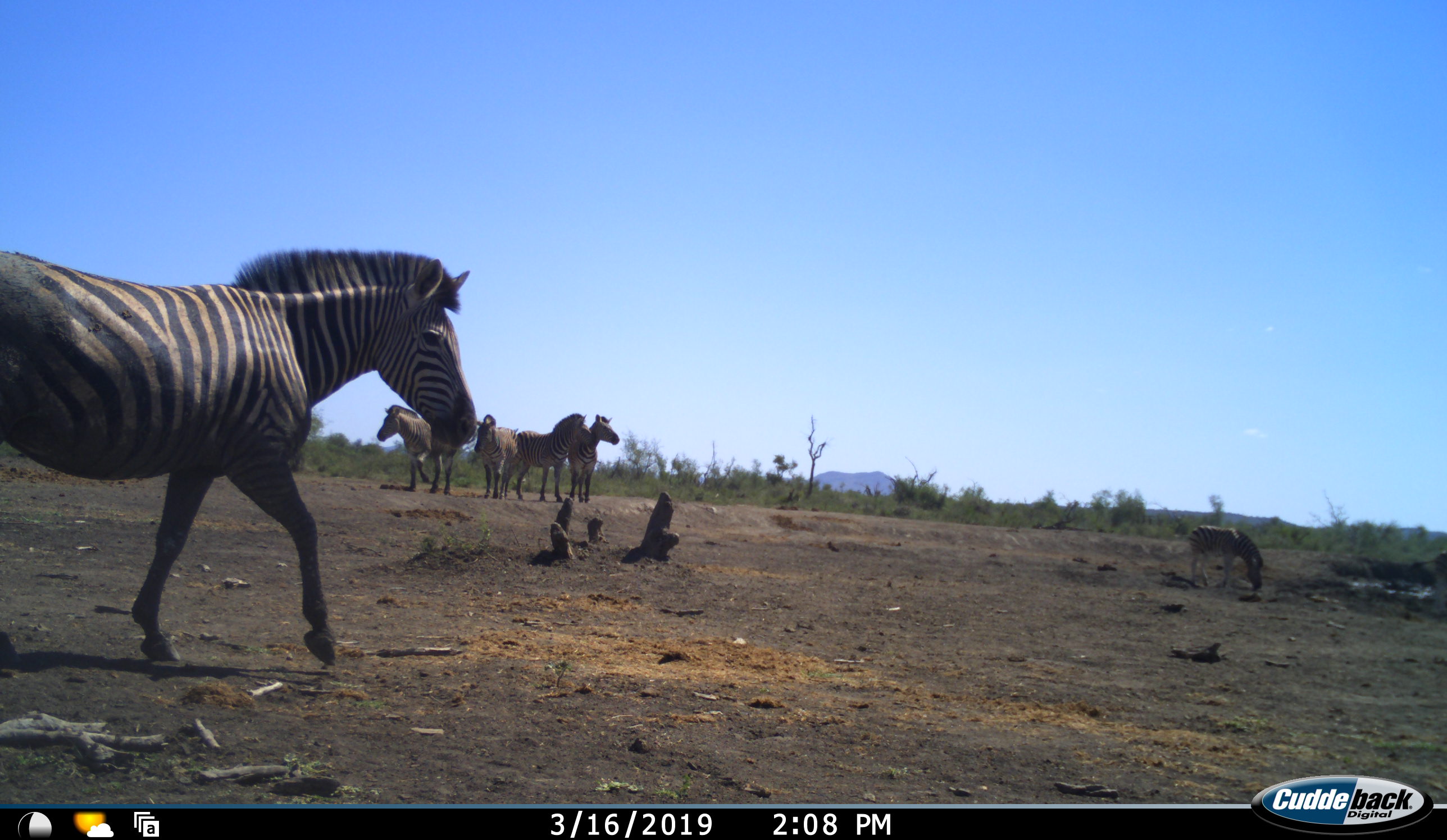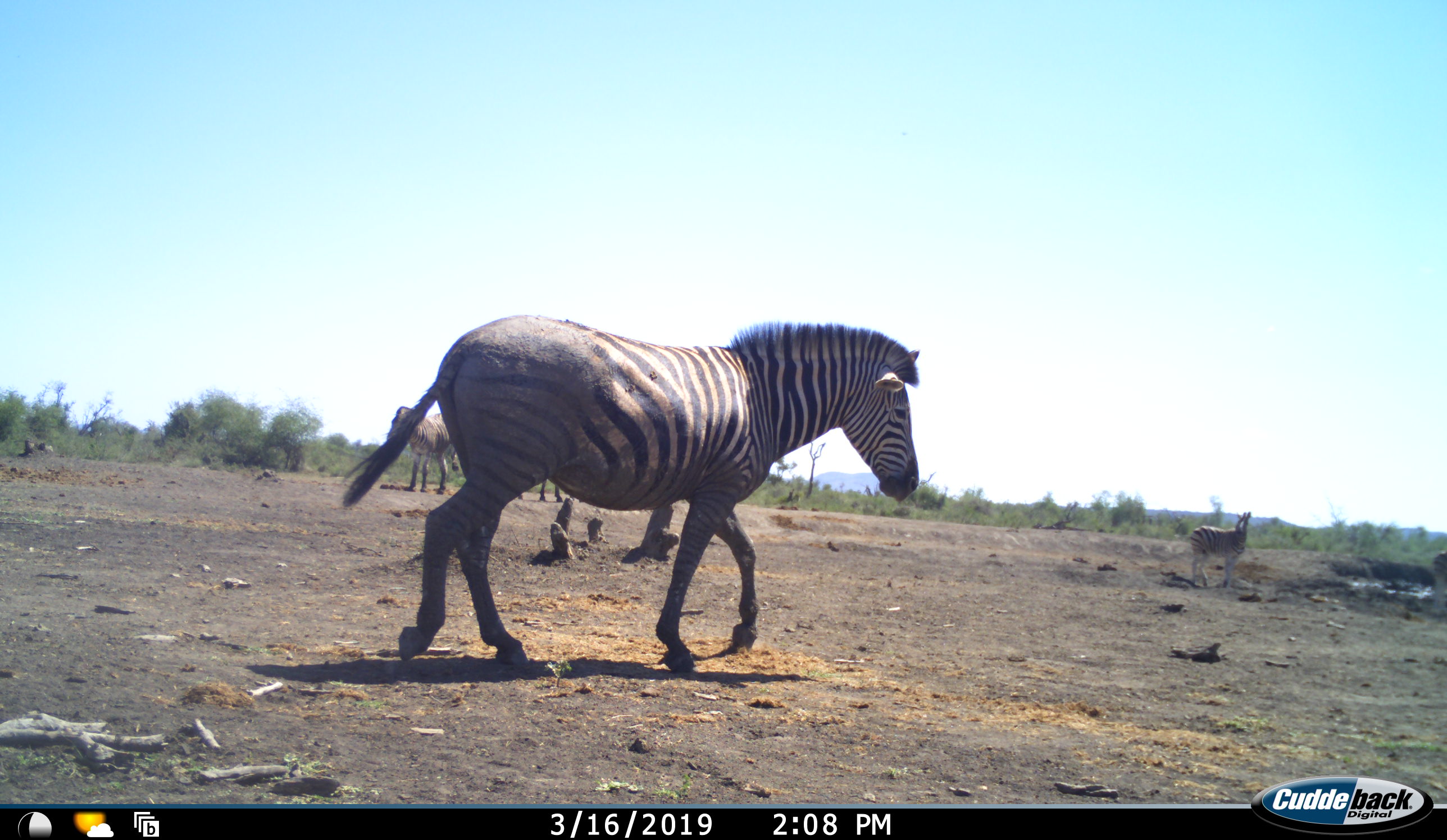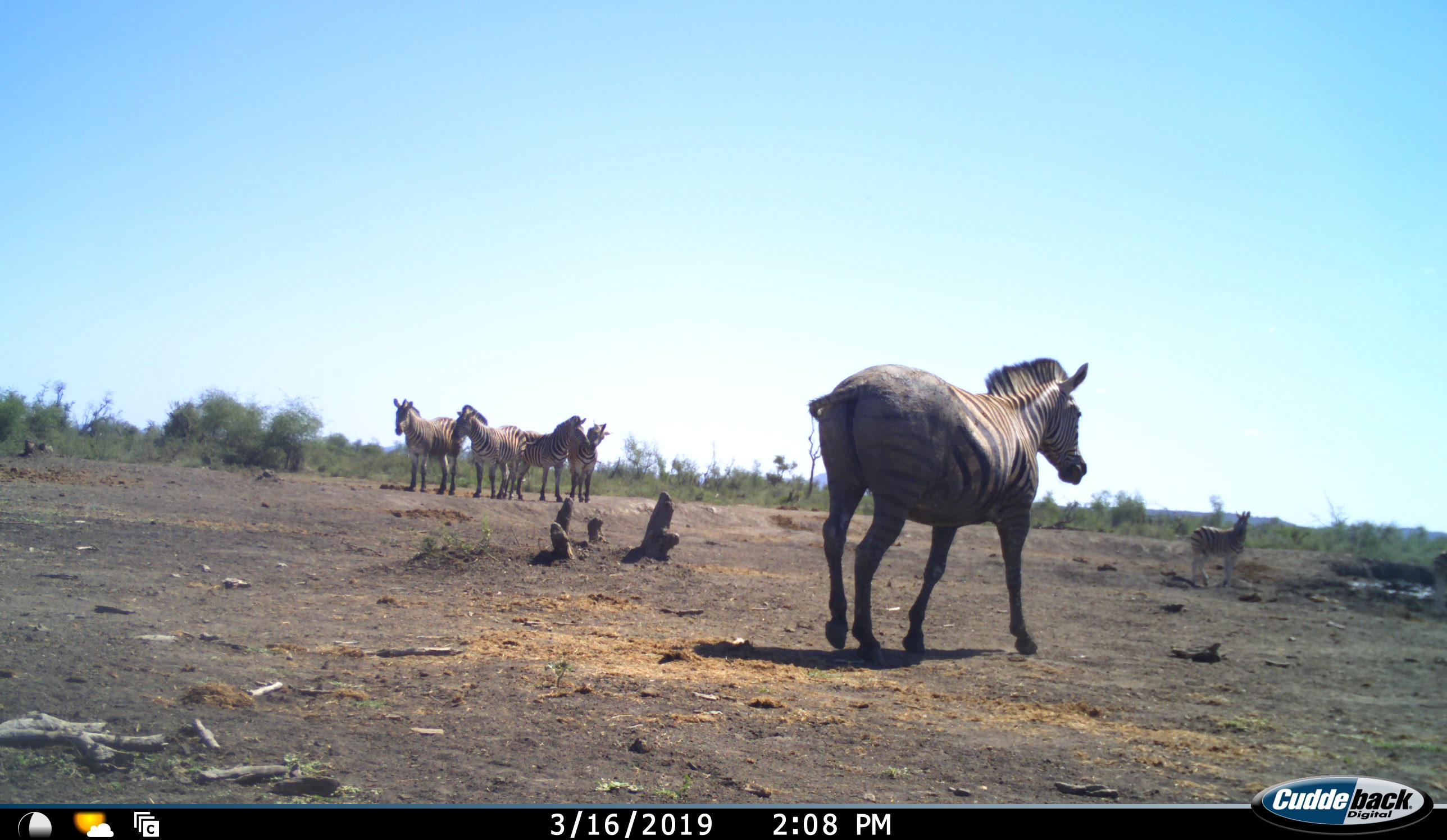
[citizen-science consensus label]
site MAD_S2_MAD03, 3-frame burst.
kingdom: Animalia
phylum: Chordata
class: Mammalia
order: Perissodactyla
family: Equidae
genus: Equus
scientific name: Equus quagga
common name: plains zebra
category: zebraplains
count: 6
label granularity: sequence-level